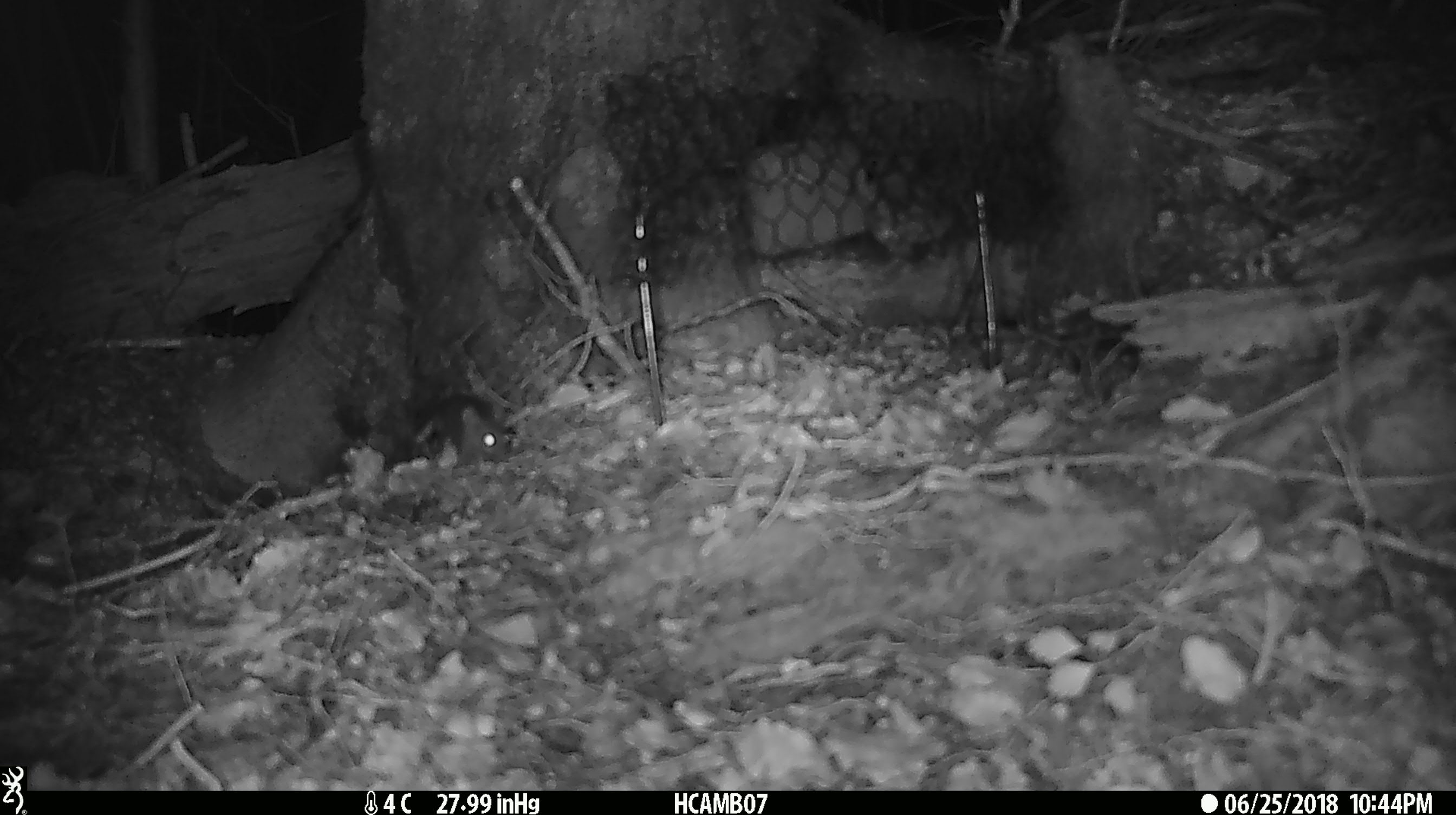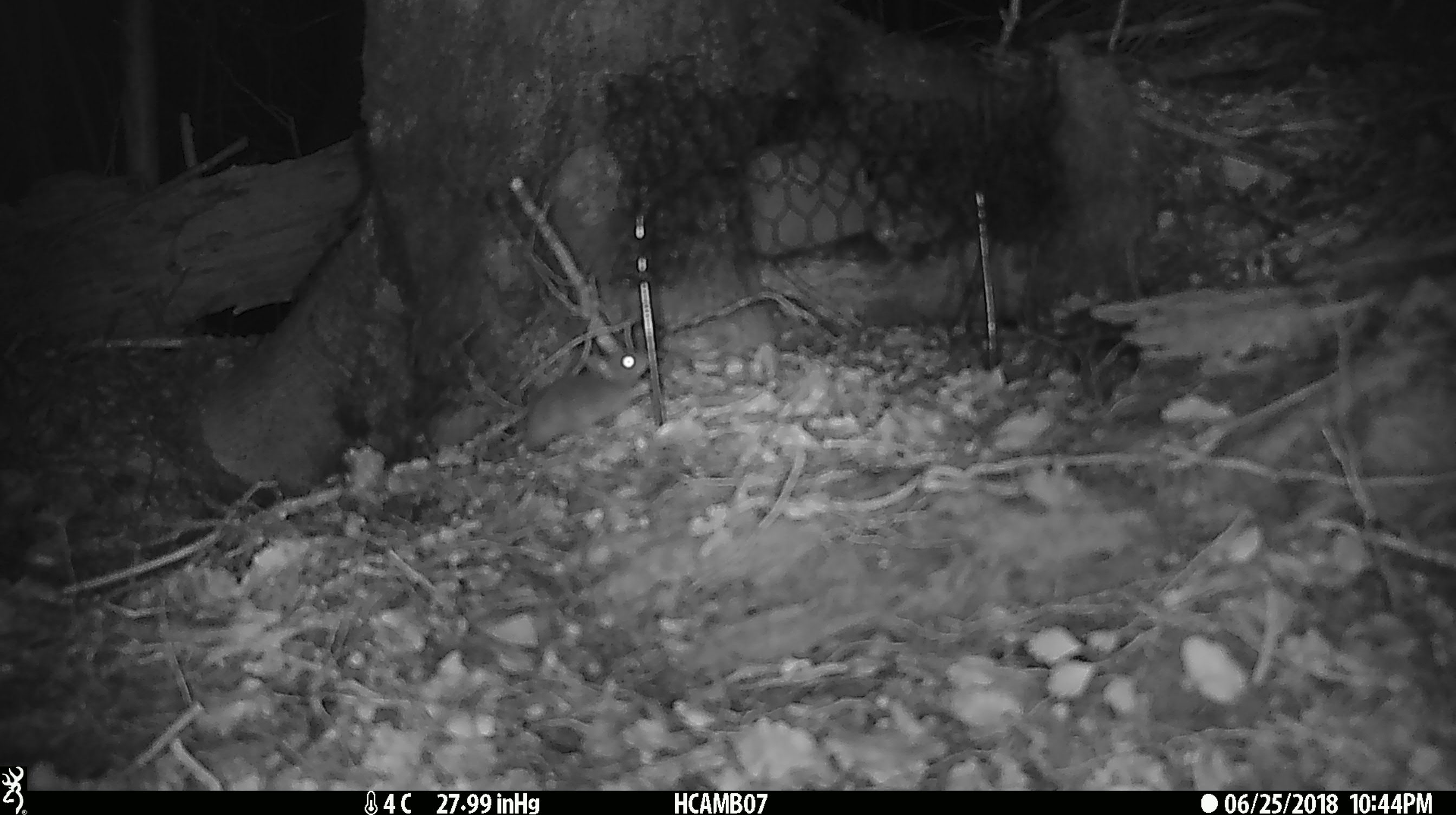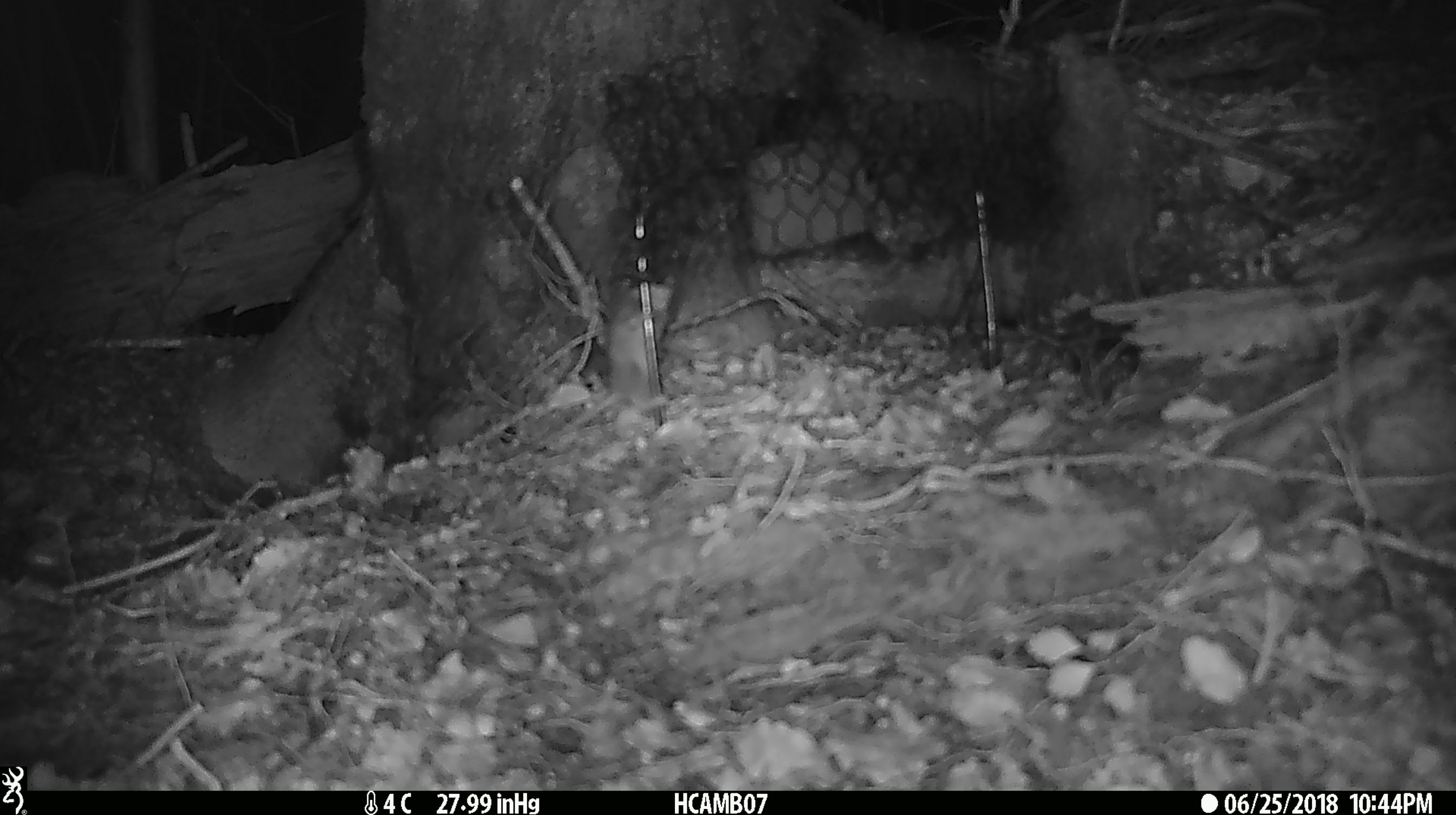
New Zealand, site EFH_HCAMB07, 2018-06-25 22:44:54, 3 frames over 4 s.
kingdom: Animalia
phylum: Chordata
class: Mammalia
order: Rodentia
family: Muridae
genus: Mus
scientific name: Mus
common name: mouse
Mouse (Mus).